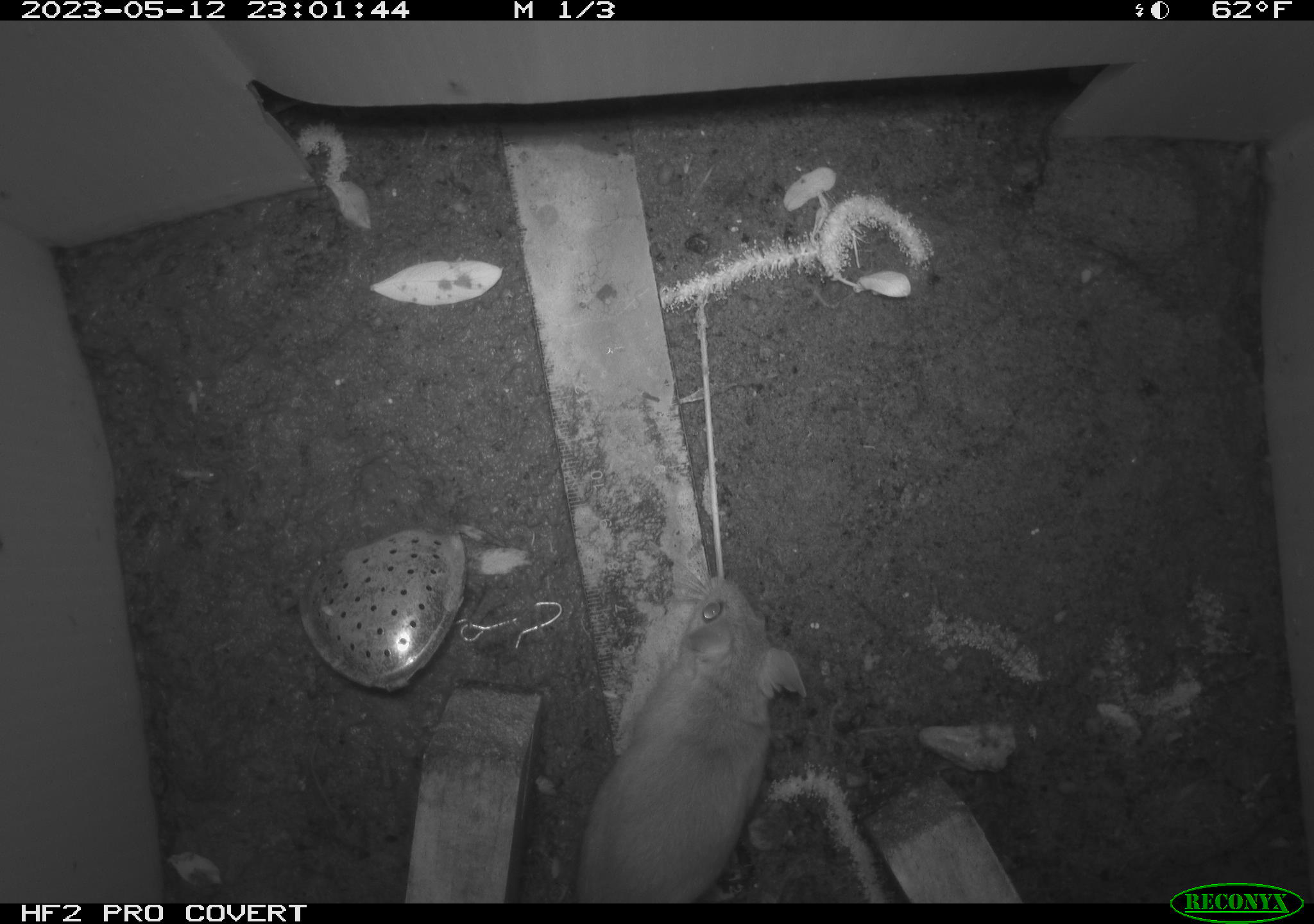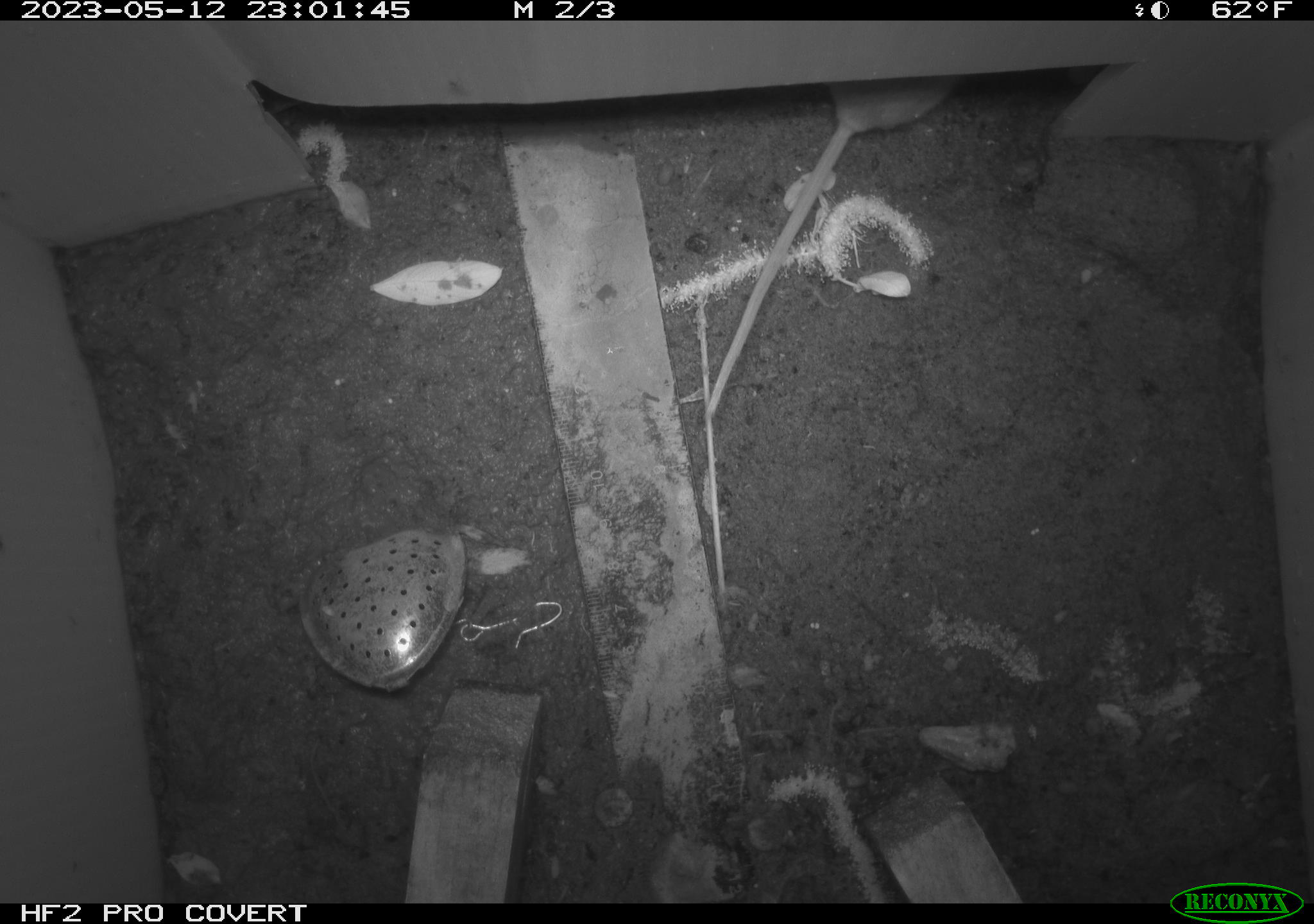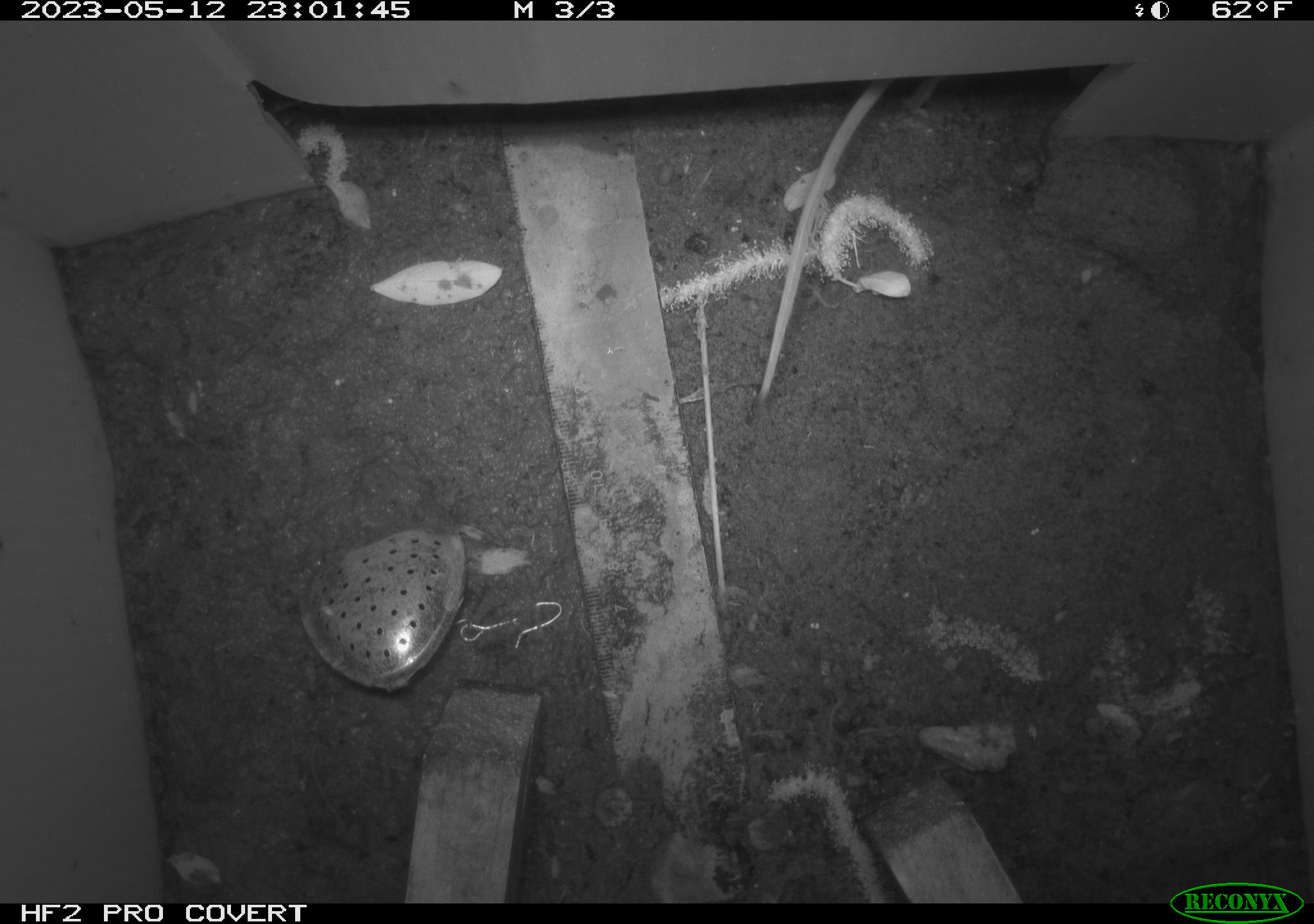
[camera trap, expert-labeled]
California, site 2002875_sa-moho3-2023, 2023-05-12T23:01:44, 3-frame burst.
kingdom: Animalia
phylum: Chordata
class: Mammalia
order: Rodentia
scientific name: Rodentia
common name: mouse species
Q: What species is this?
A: Mouse species (Rodentia).